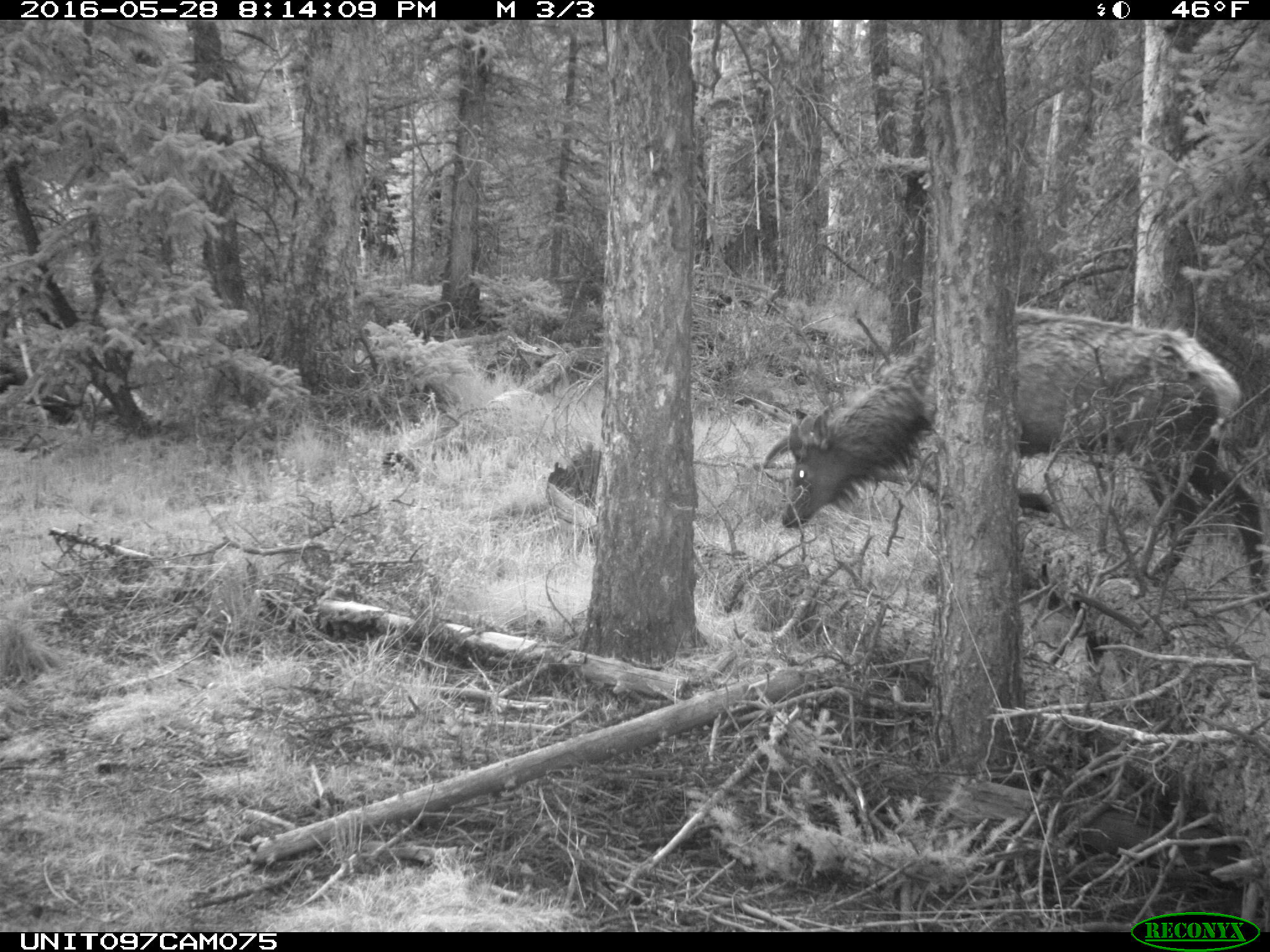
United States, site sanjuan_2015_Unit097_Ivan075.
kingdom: Animalia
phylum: Chordata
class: Mammalia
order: Artiodactyla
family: Cervidae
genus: Cervus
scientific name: Cervus elaphus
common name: red deer